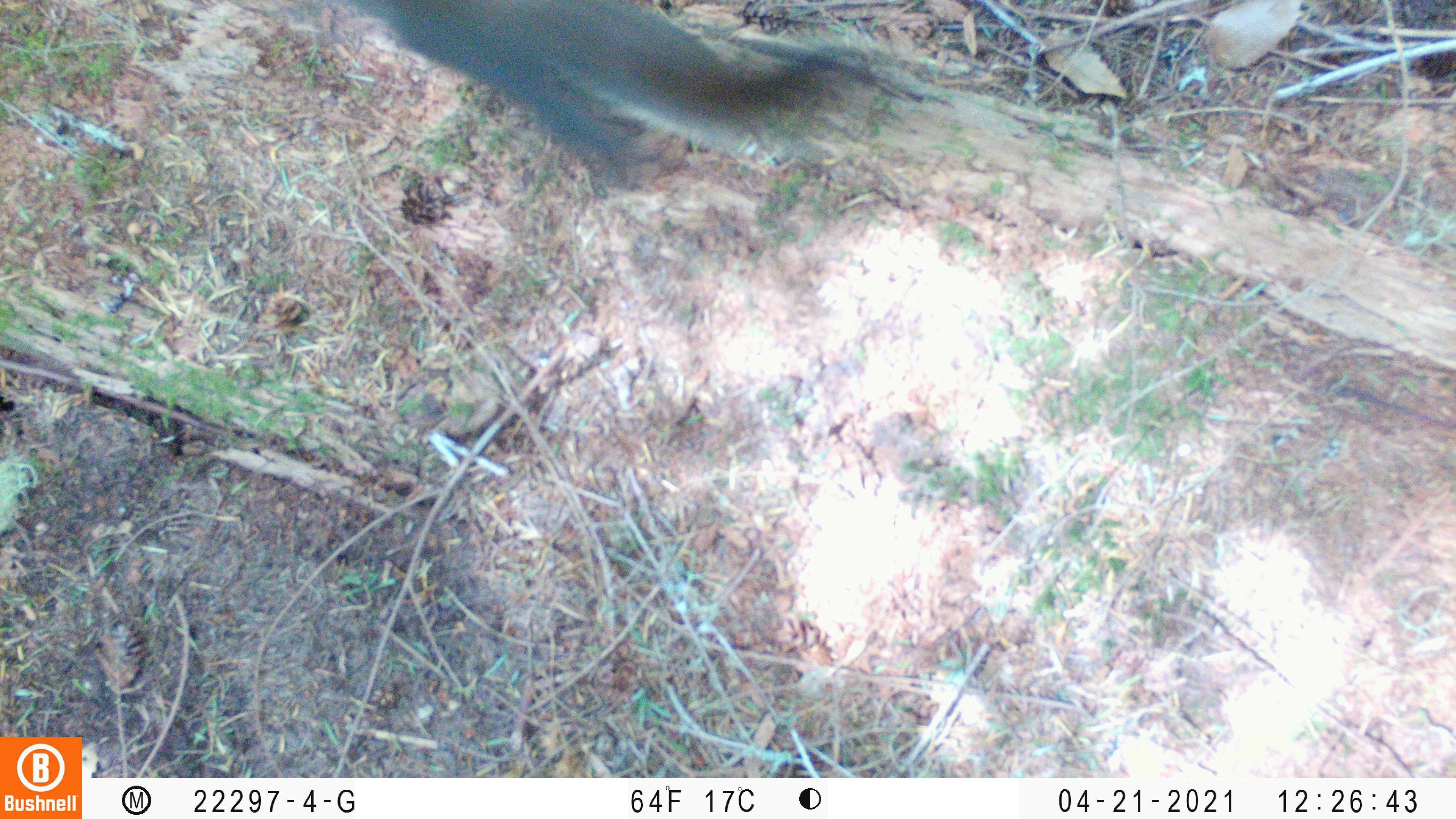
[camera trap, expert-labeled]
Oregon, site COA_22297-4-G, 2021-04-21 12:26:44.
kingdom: Animalia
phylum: Chordata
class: Mammalia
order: Rodentia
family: Sciuridae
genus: Tamiasciurus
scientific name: Tamiasciurus douglasii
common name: douglas squirrel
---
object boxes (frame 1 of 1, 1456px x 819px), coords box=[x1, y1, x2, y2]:
douglas squirrel: box=[318, 0, 916, 238]